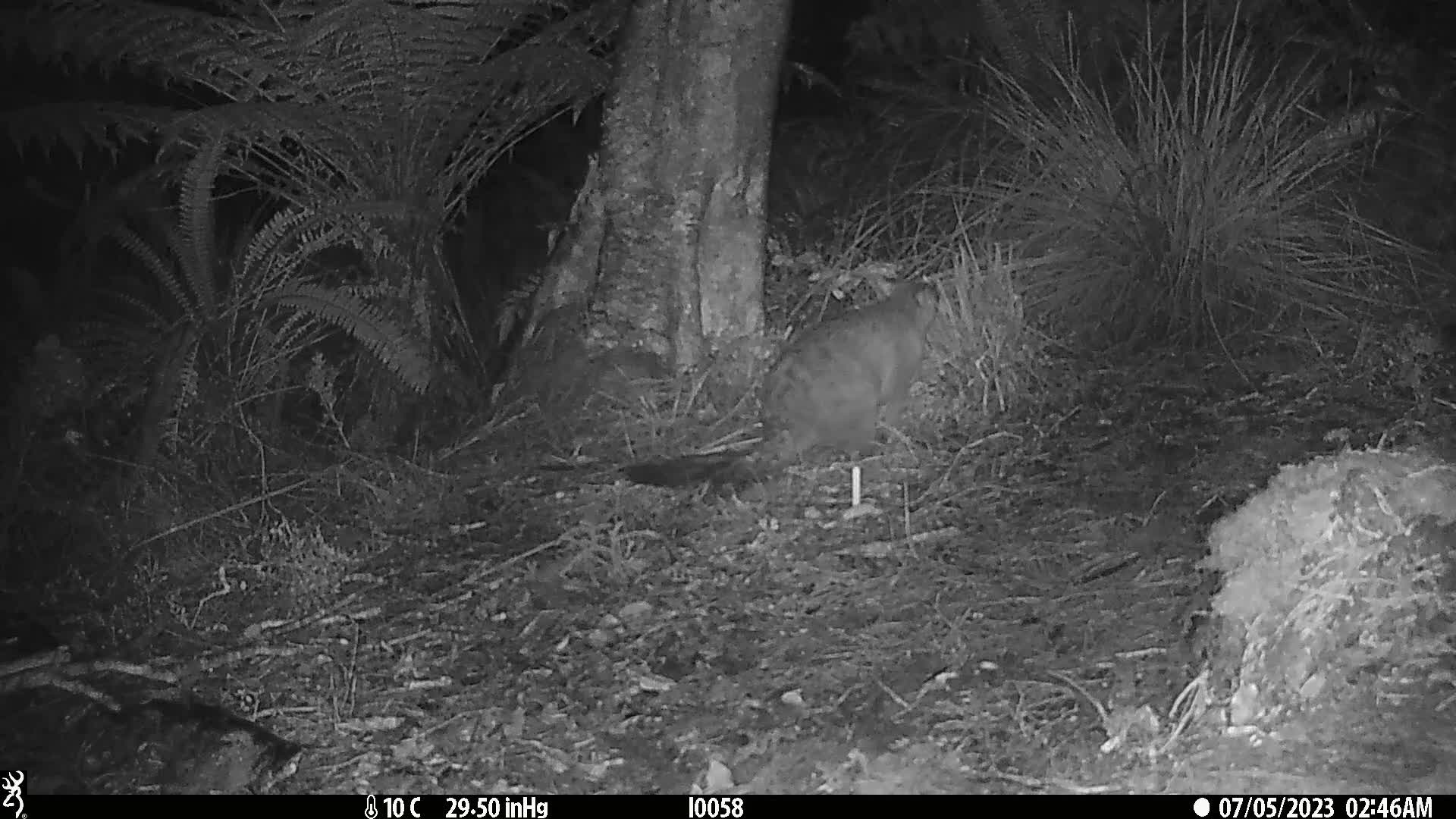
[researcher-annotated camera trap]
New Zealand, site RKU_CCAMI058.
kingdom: Animalia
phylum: Chordata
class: Mammalia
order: Diprotodontia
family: Phalangeridae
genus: Trichosurus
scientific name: Trichosurus vulpecula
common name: common brushtail possum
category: possum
Possum (common brushtail possum) (Trichosurus vulpecula).